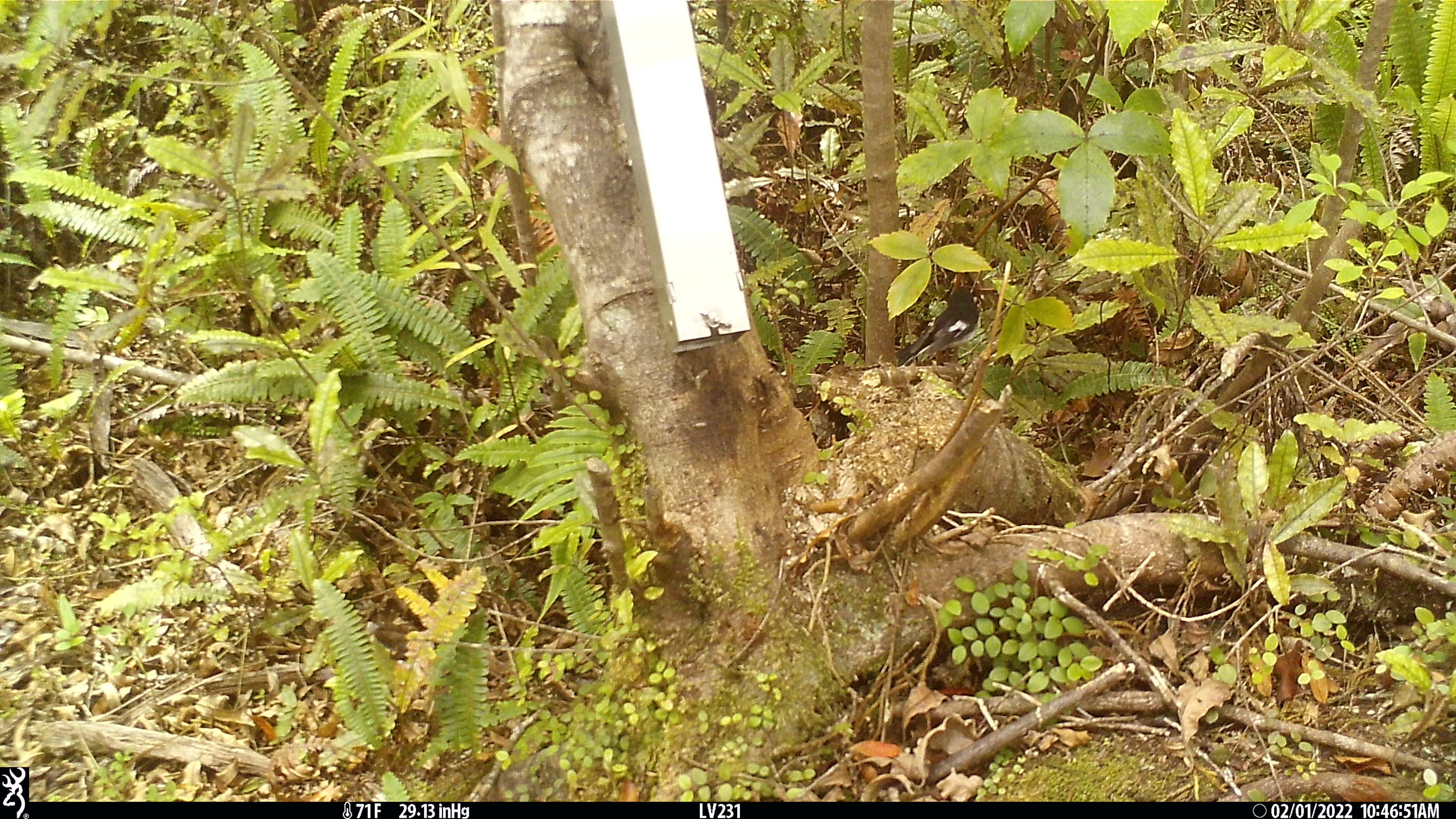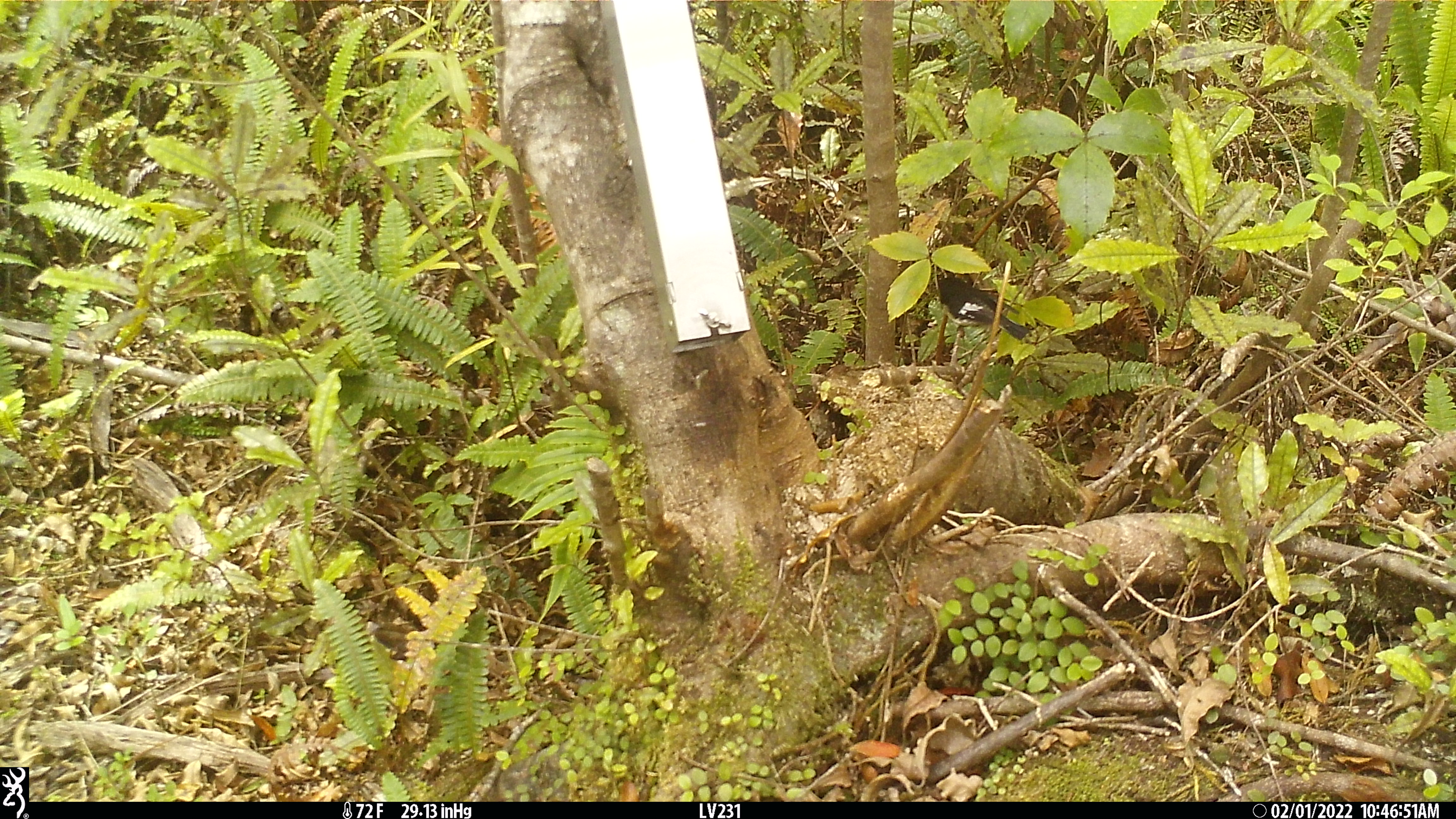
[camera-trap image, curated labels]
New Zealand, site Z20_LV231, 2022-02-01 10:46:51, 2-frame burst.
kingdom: Animalia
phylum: Chordata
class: Aves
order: Passeriformes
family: Petroicidae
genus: Petroica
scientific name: Petroica macrocephala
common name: tomtit